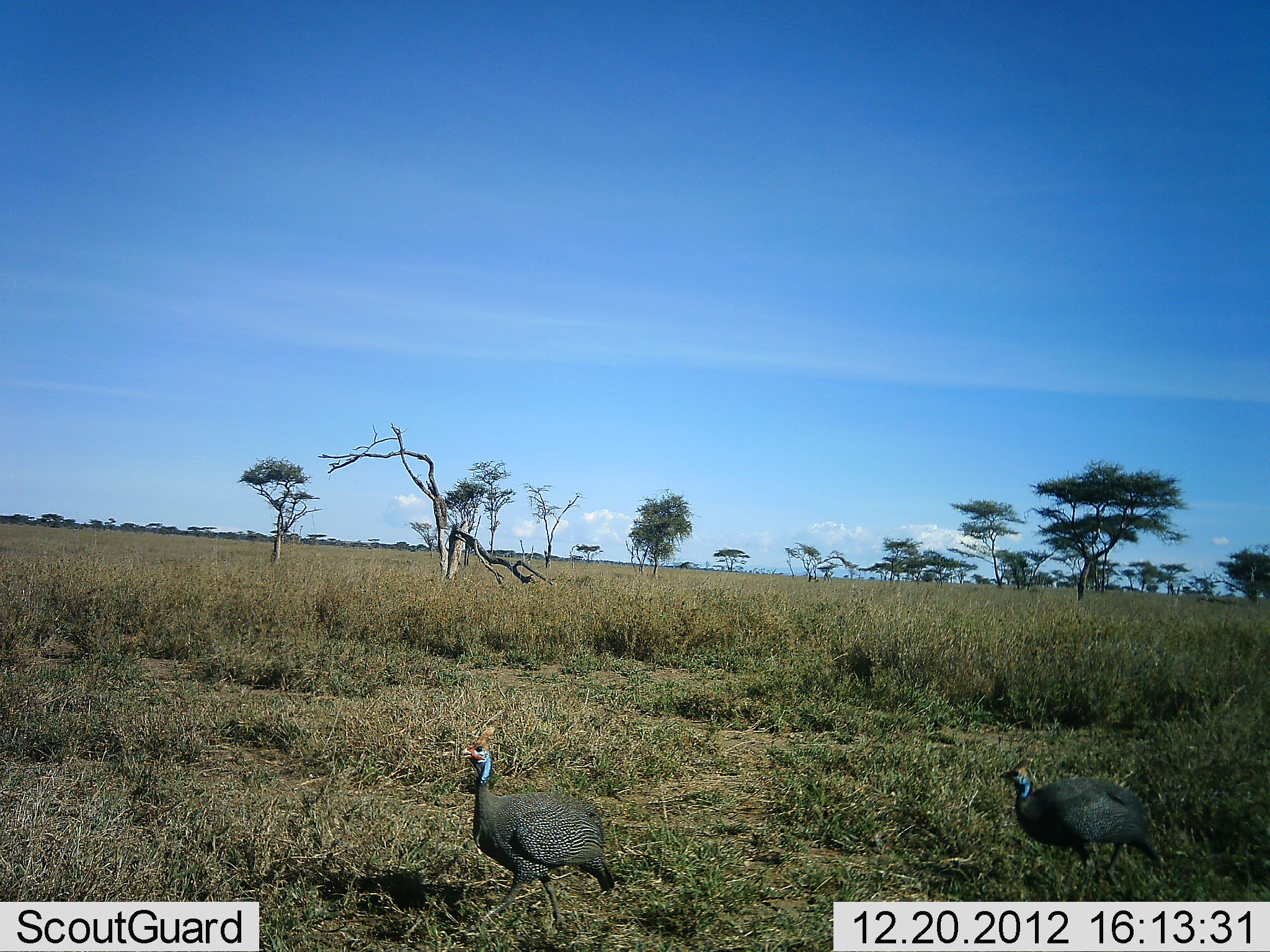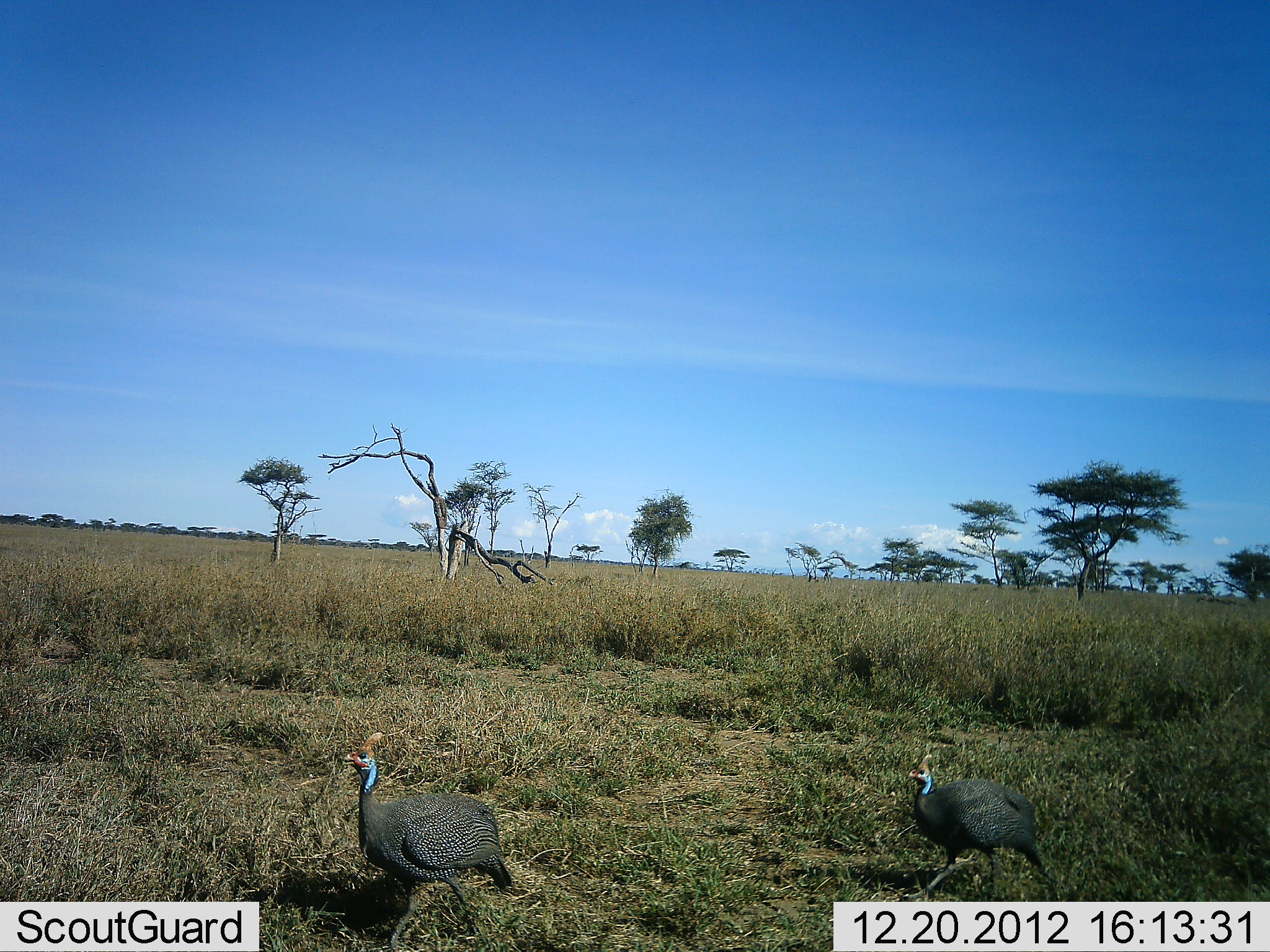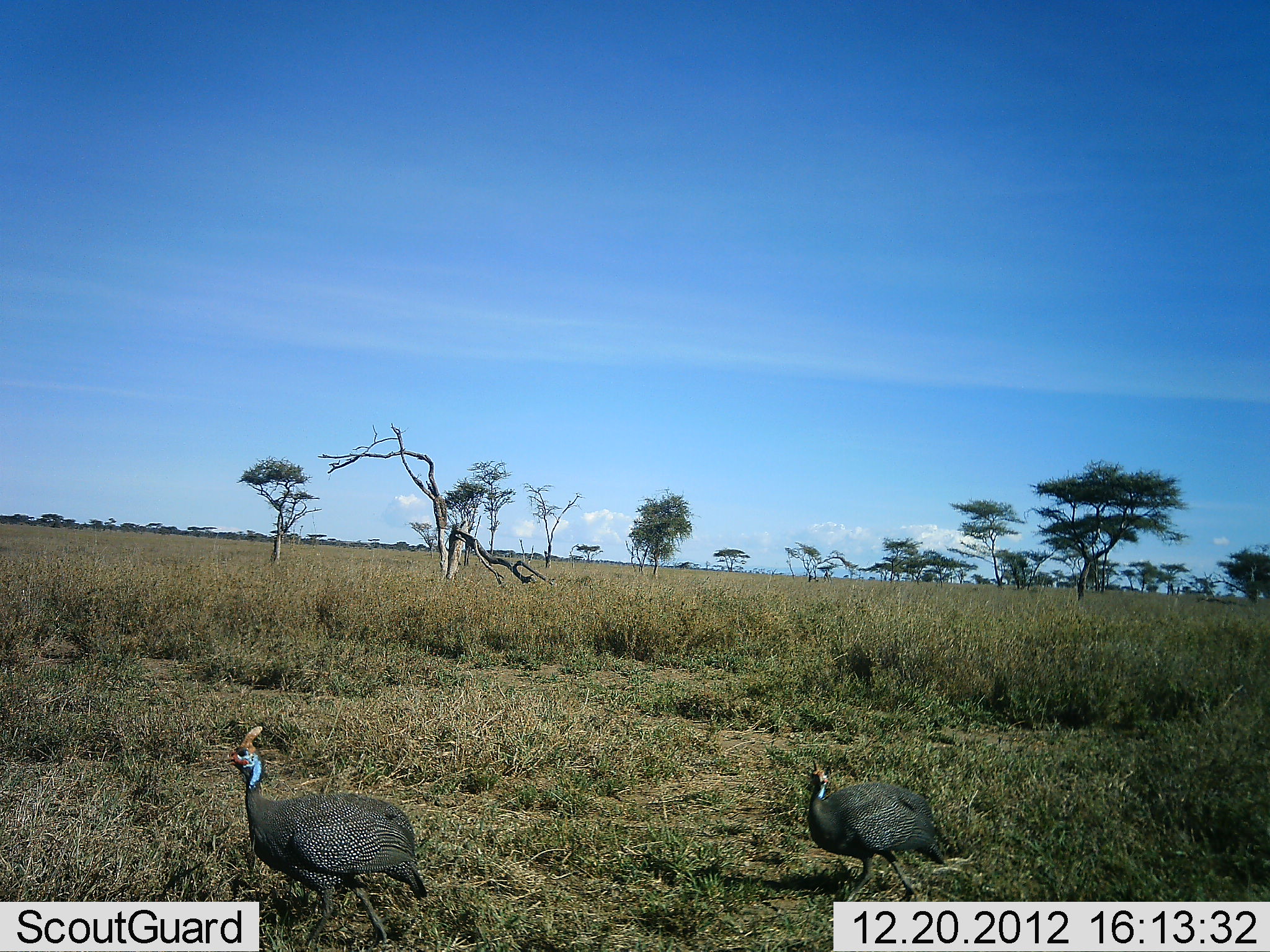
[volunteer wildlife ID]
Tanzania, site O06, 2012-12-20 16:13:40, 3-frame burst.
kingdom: Animalia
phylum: Chordata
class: Aves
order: Galliformes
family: Numididae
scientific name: Numididae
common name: guinea fowl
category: guineafowl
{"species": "guineafowl (guinea fowl) (Numididae)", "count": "2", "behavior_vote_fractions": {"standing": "12%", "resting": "0%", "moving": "94%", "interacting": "0%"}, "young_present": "0%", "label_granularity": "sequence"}